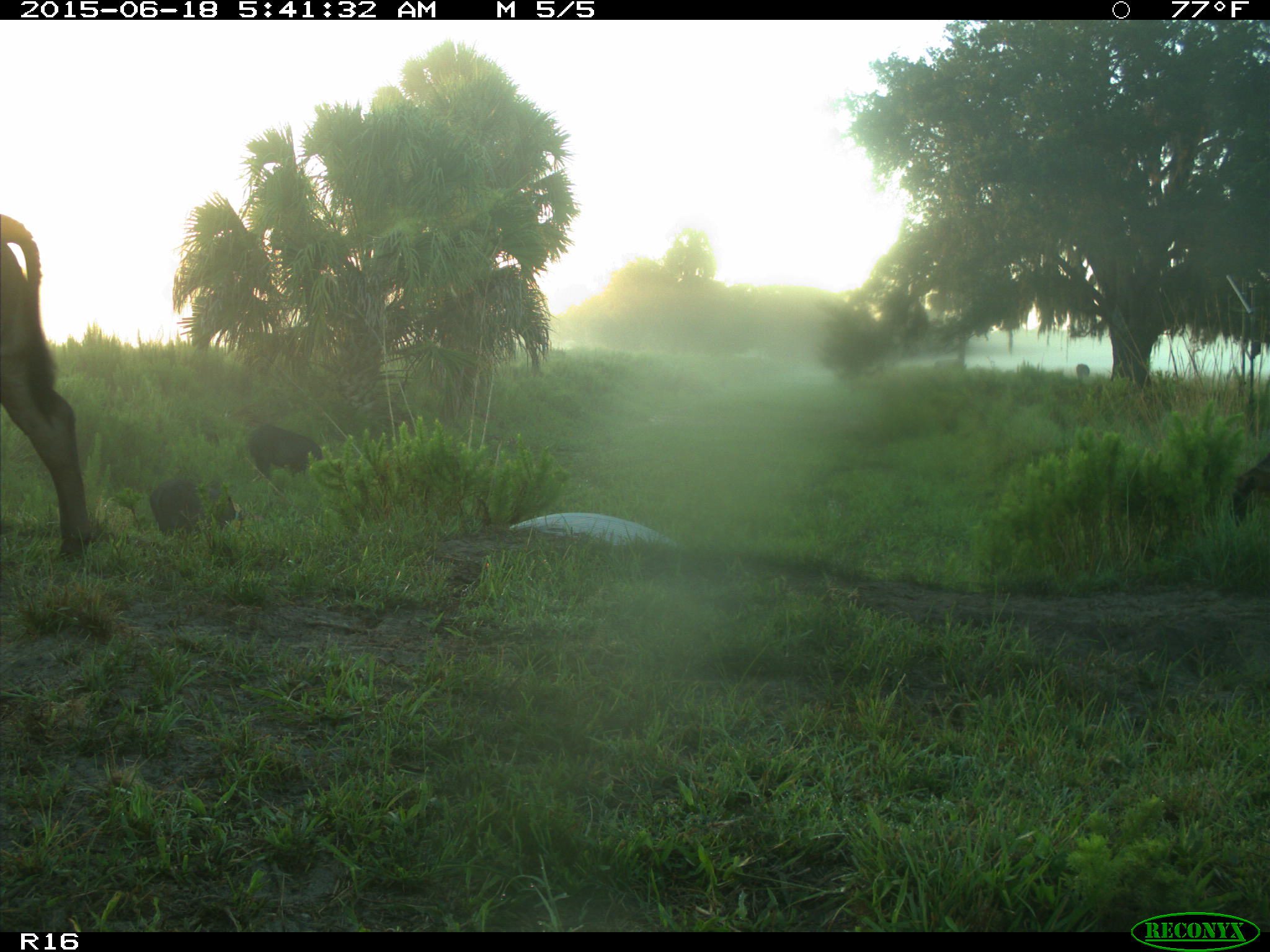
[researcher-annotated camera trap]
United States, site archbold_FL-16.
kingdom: Animalia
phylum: Chordata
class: Mammalia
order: Artiodactyla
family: Suidae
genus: Sus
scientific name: Sus scrofa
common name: wild boar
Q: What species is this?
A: Sus scrofa (wild boar).